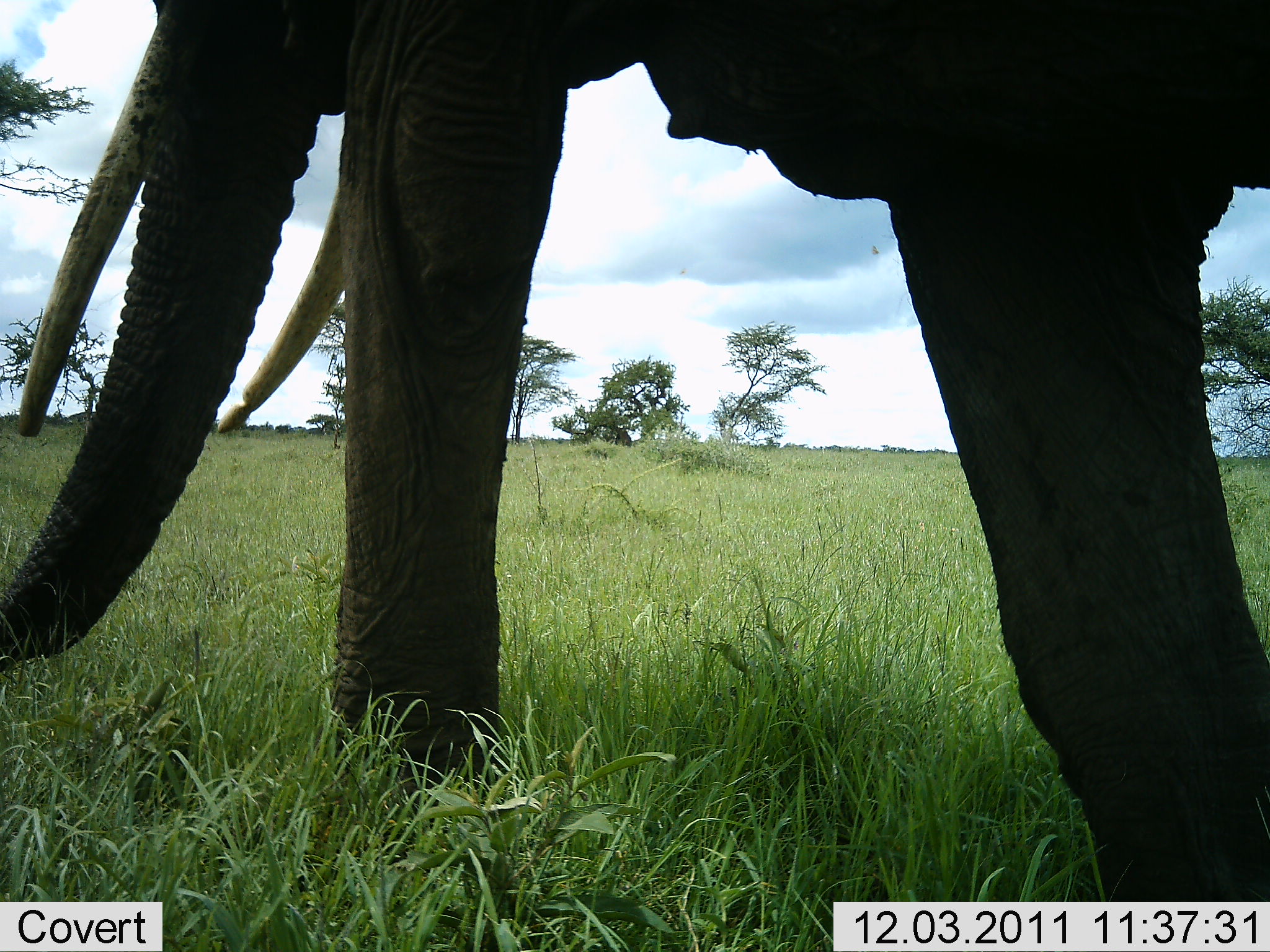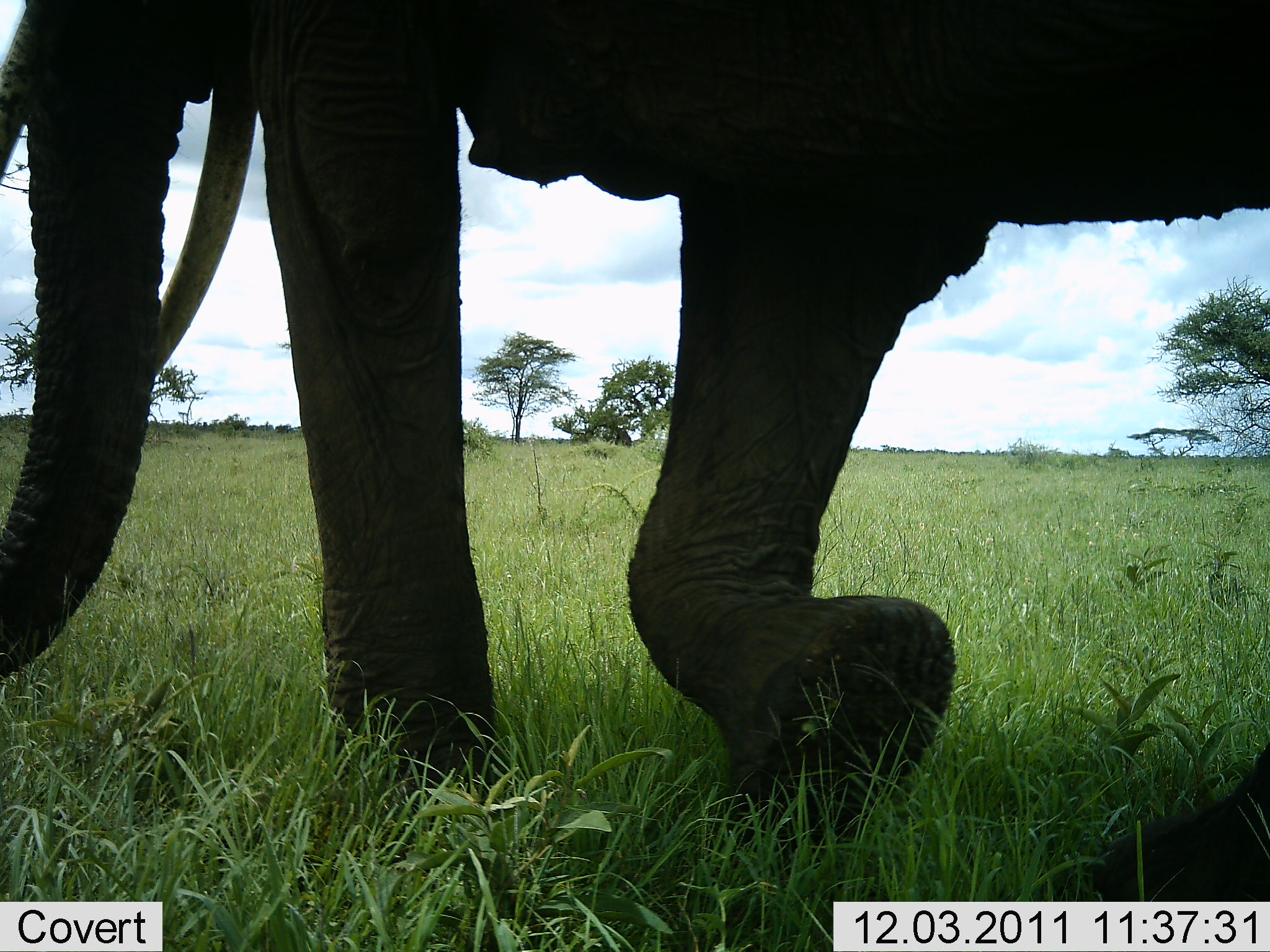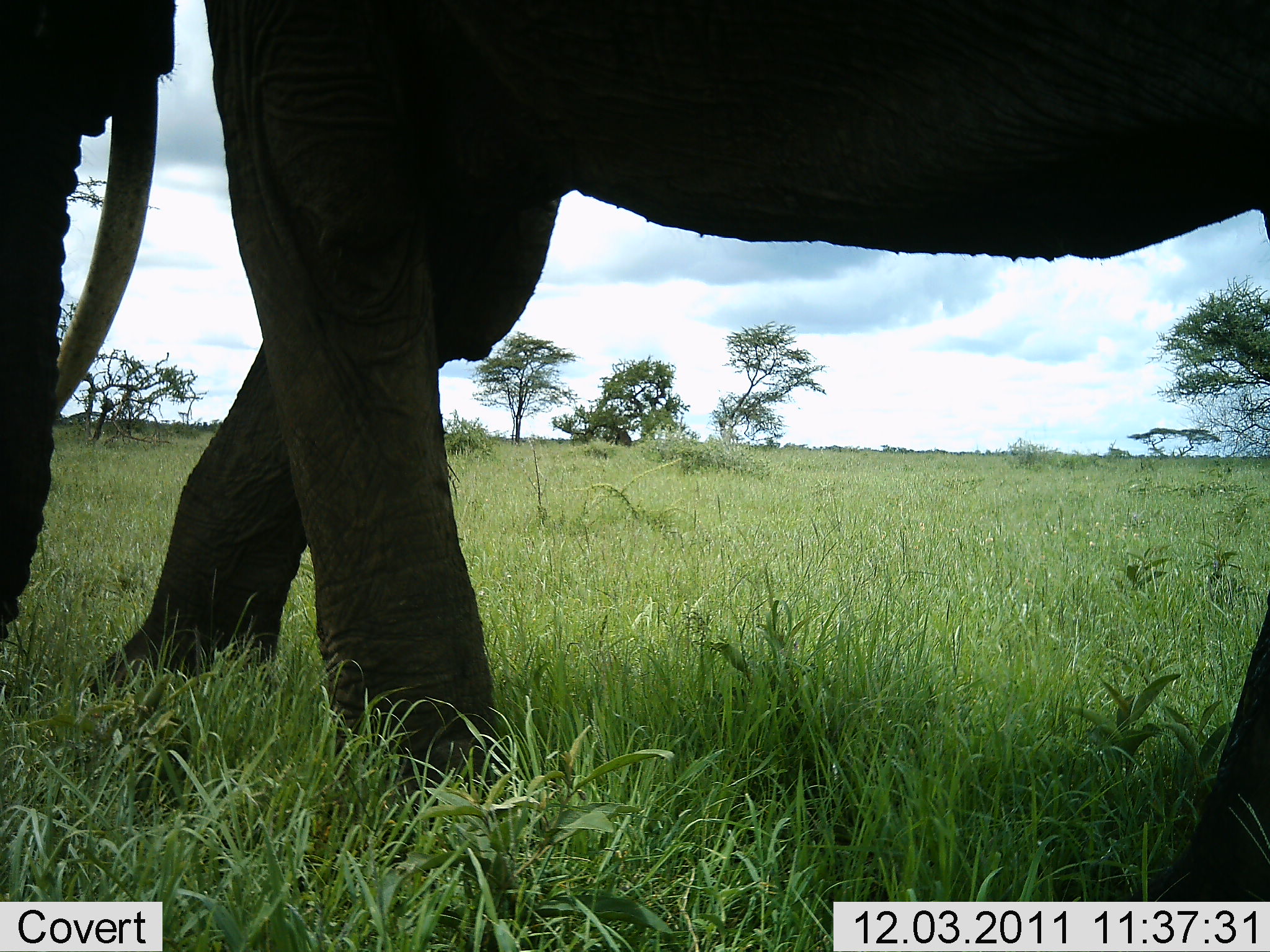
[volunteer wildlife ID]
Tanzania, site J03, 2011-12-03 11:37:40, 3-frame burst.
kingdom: Animalia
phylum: Chordata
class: Mammalia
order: Proboscidea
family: Elephantidae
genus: Loxodonta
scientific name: Loxodonta africana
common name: african bush elephant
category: elephant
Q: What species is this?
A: Elephant (african bush elephant) (Loxodonta africana).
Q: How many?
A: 1.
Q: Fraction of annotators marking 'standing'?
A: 0%.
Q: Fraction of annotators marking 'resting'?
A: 0%.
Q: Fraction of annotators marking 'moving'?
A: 100%.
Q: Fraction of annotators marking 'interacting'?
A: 0%.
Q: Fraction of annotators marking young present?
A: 0%.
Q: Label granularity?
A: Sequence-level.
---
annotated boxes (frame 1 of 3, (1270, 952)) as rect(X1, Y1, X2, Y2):
animal: rect(1, 0, 1269, 900)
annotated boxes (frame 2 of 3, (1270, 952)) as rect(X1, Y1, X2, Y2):
animal: rect(1, 0, 1269, 899)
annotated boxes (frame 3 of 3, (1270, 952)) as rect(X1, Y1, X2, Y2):
animal: rect(73, 2, 1270, 902); rect(0, 1, 179, 651)